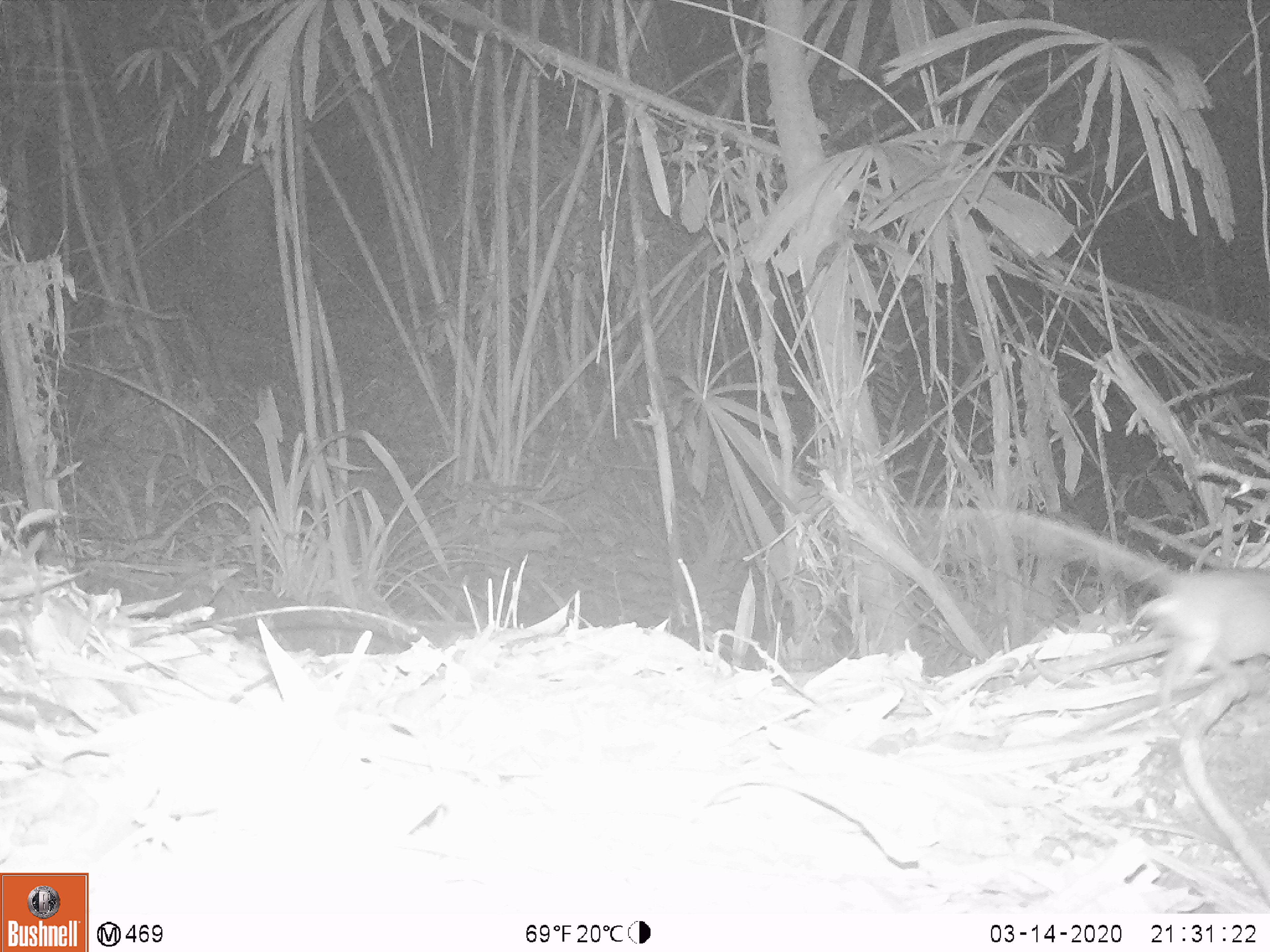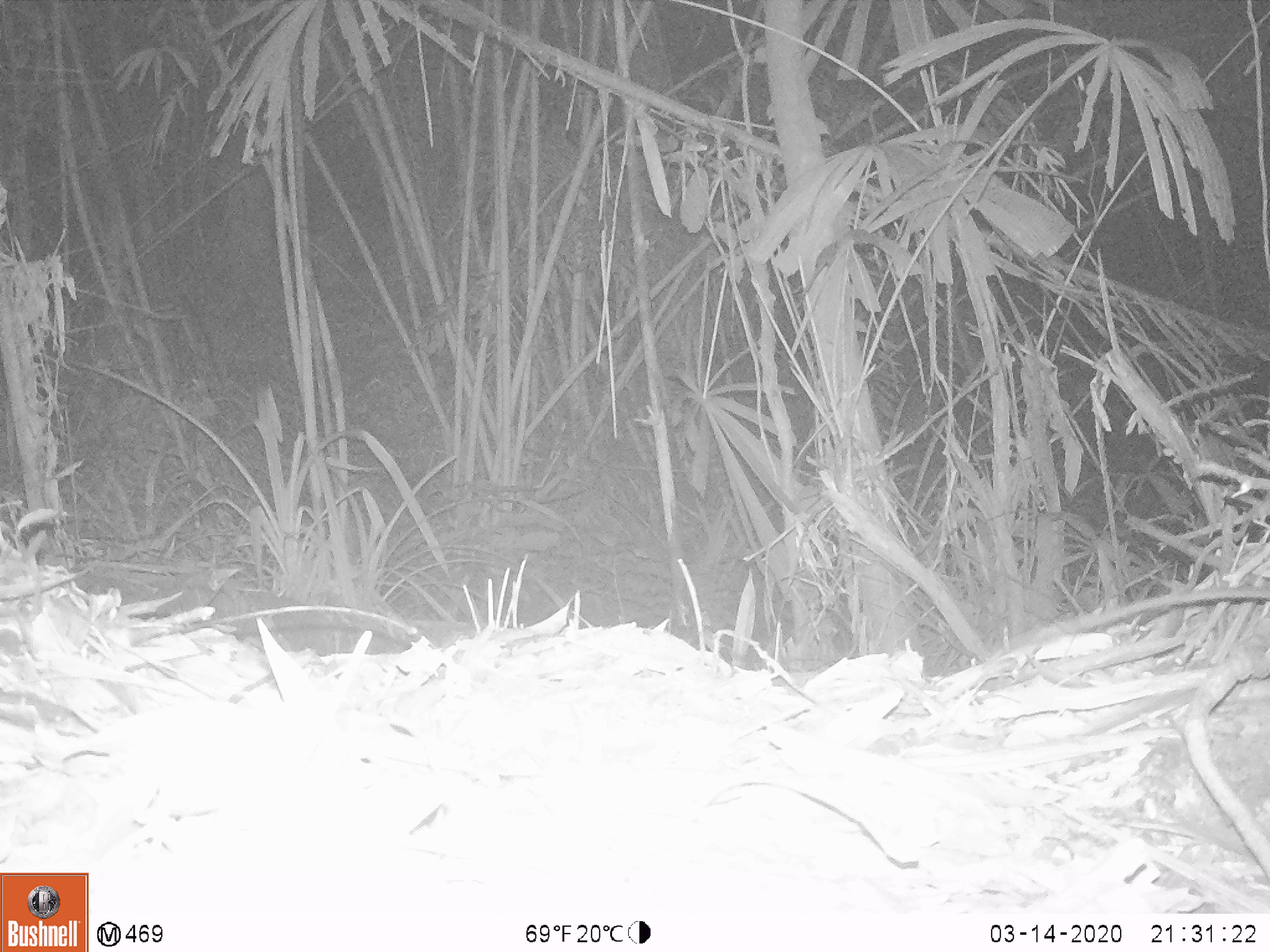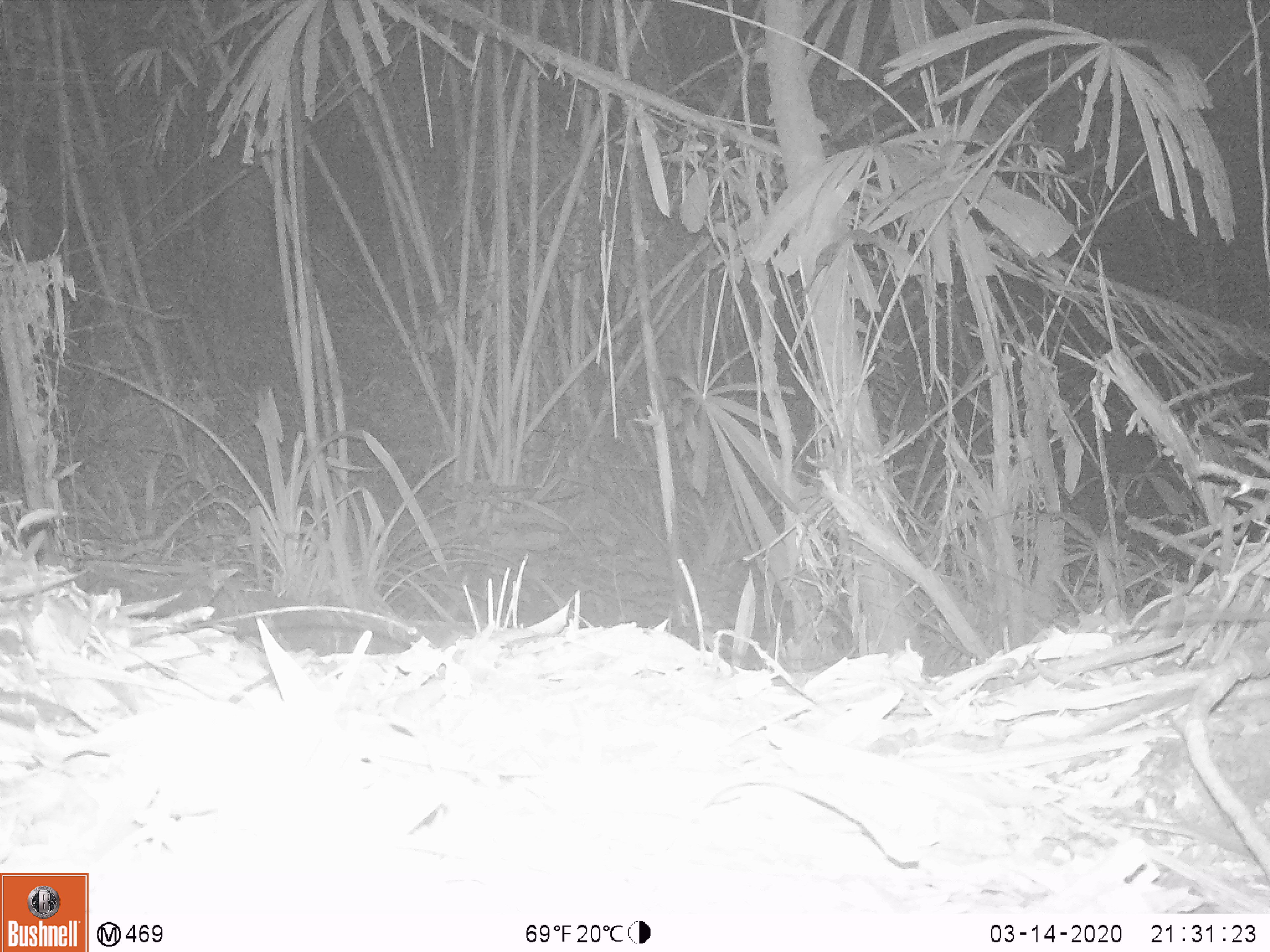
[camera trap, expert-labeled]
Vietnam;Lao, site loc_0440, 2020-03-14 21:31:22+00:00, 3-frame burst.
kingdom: Animalia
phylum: Chordata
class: Mammalia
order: Rodentia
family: Muridae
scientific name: Muridae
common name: old-world mice and rats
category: unidentified murid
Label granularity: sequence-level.